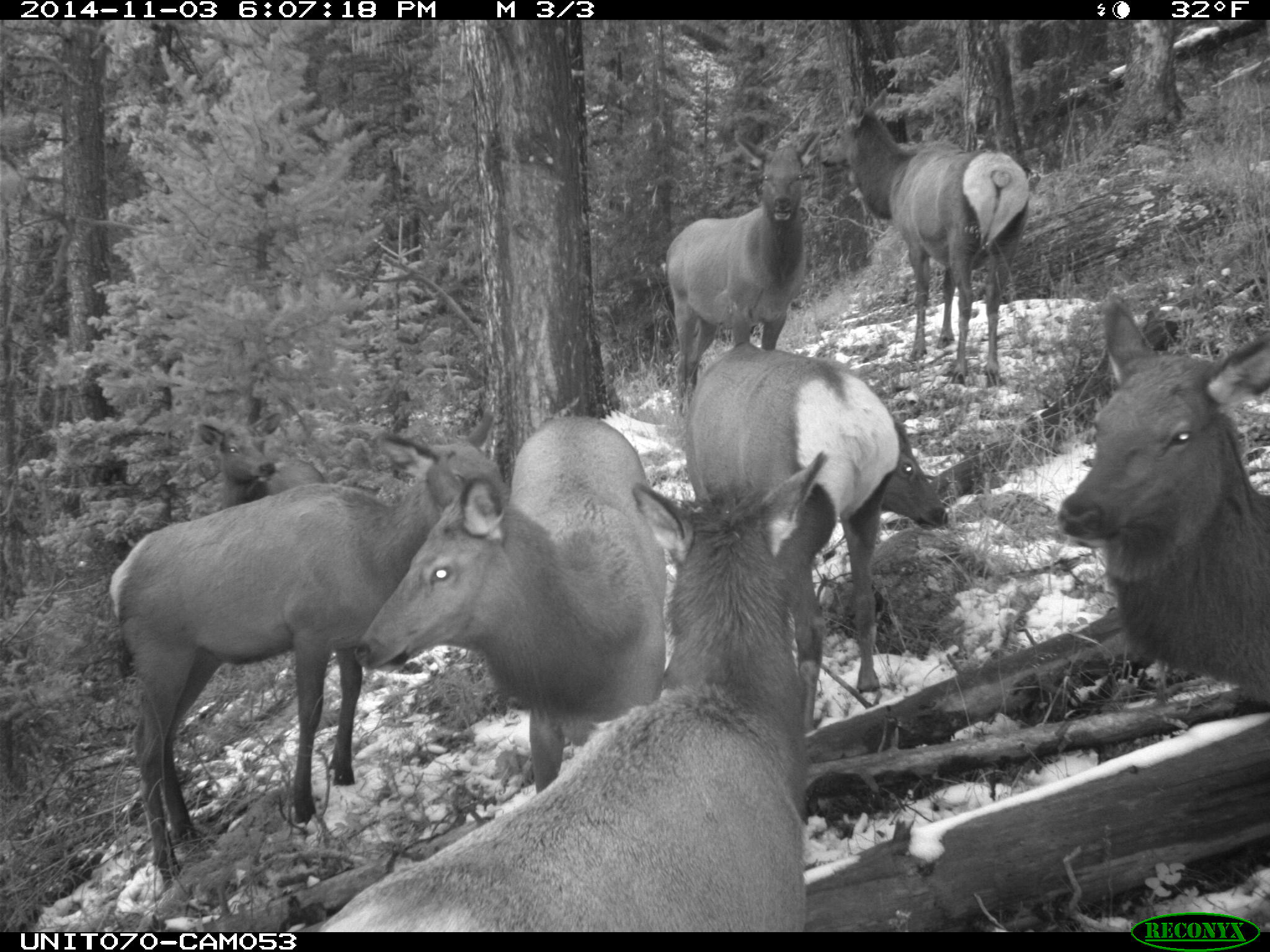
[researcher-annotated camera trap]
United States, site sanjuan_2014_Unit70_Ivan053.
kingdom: Animalia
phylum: Chordata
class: Mammalia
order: Artiodactyla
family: Cervidae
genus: Cervus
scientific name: Cervus elaphus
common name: red deer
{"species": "Cervus elaphus (red deer)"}